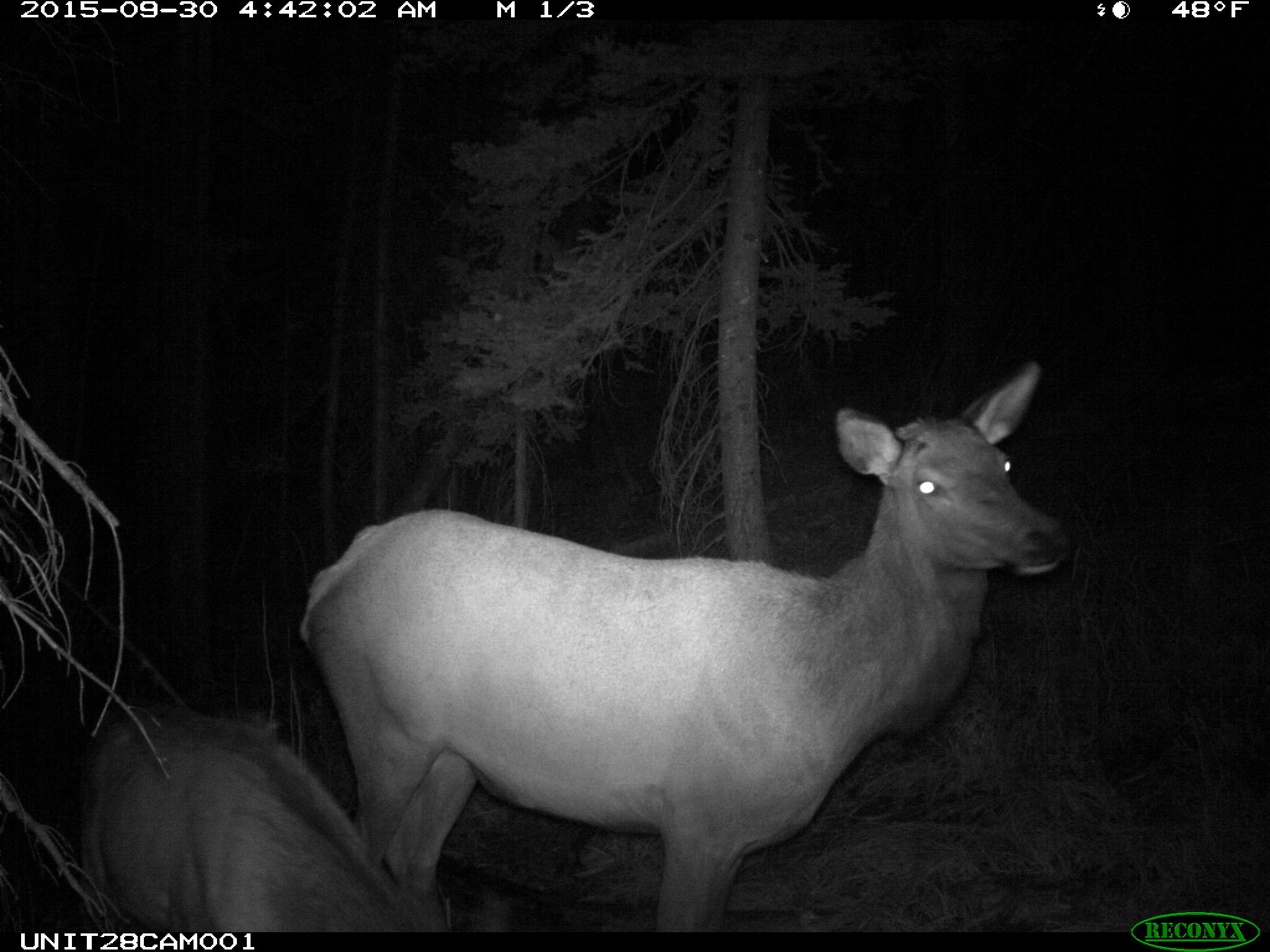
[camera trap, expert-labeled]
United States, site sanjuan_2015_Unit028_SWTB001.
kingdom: Animalia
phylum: Chordata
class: Mammalia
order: Artiodactyla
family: Cervidae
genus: Cervus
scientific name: Cervus elaphus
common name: red deer